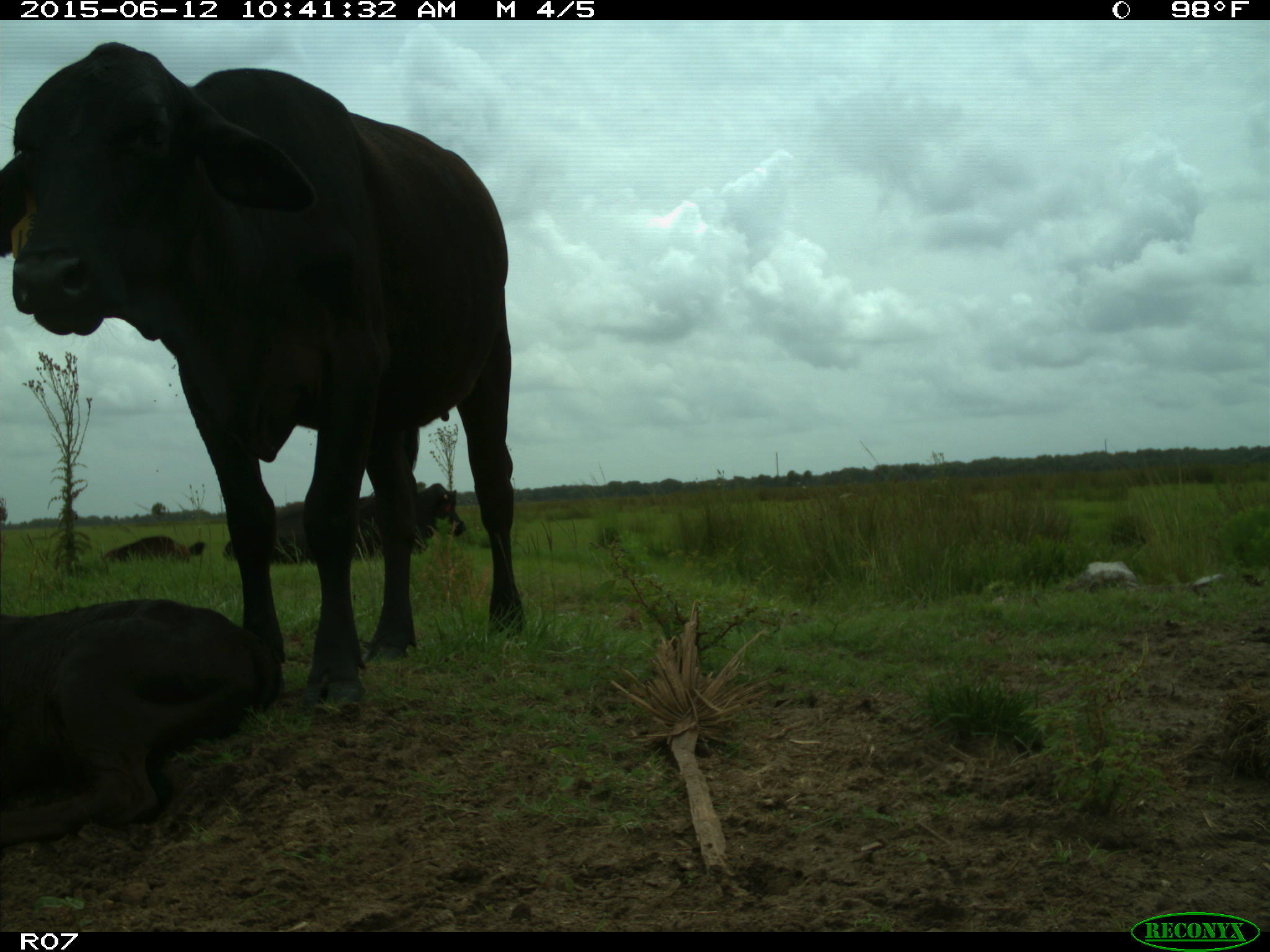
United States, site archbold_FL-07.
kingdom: Animalia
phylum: Chordata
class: Mammalia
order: Artiodactyla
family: Bovidae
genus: Bos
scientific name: Bos taurus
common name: domestic cow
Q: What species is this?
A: Bos taurus (domestic cow).